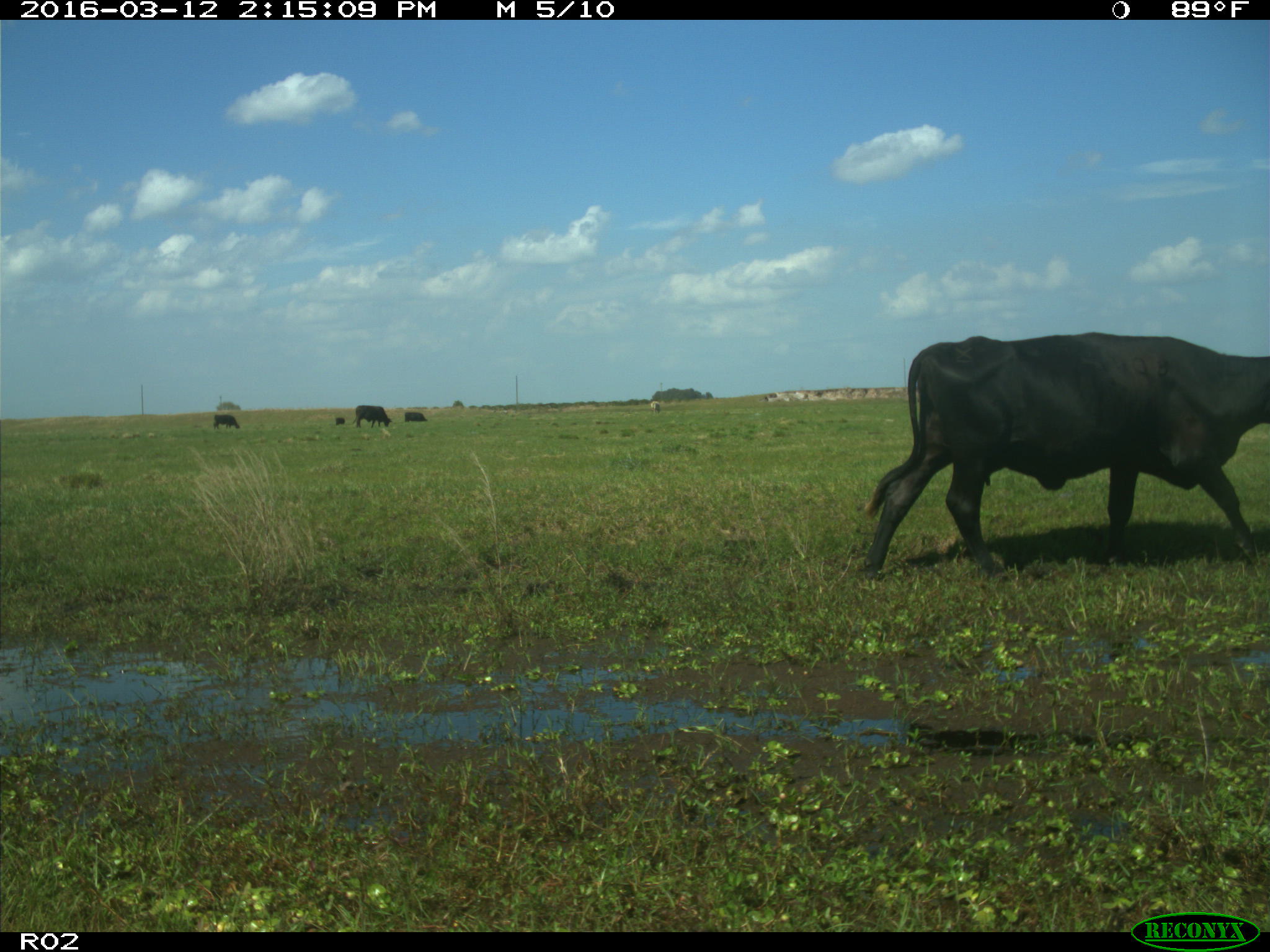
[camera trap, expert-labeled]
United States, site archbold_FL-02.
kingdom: Animalia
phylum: Chordata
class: Mammalia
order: Artiodactyla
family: Bovidae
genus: Bos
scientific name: Bos taurus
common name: domestic cow